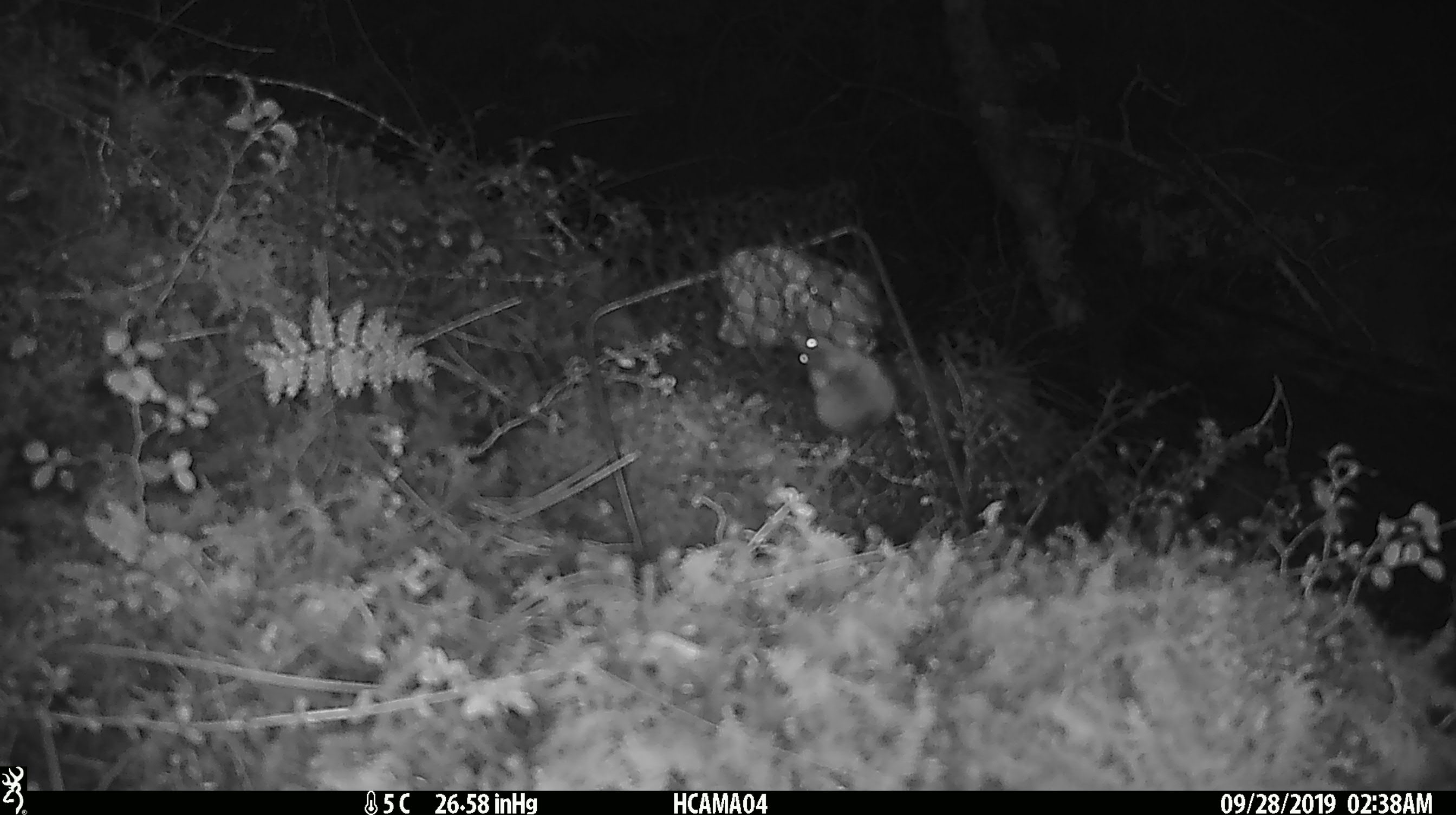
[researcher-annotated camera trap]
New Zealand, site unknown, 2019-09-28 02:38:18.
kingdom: Animalia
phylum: Chordata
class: Mammalia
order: Rodentia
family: Muridae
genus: Mus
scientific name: Mus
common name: mouse